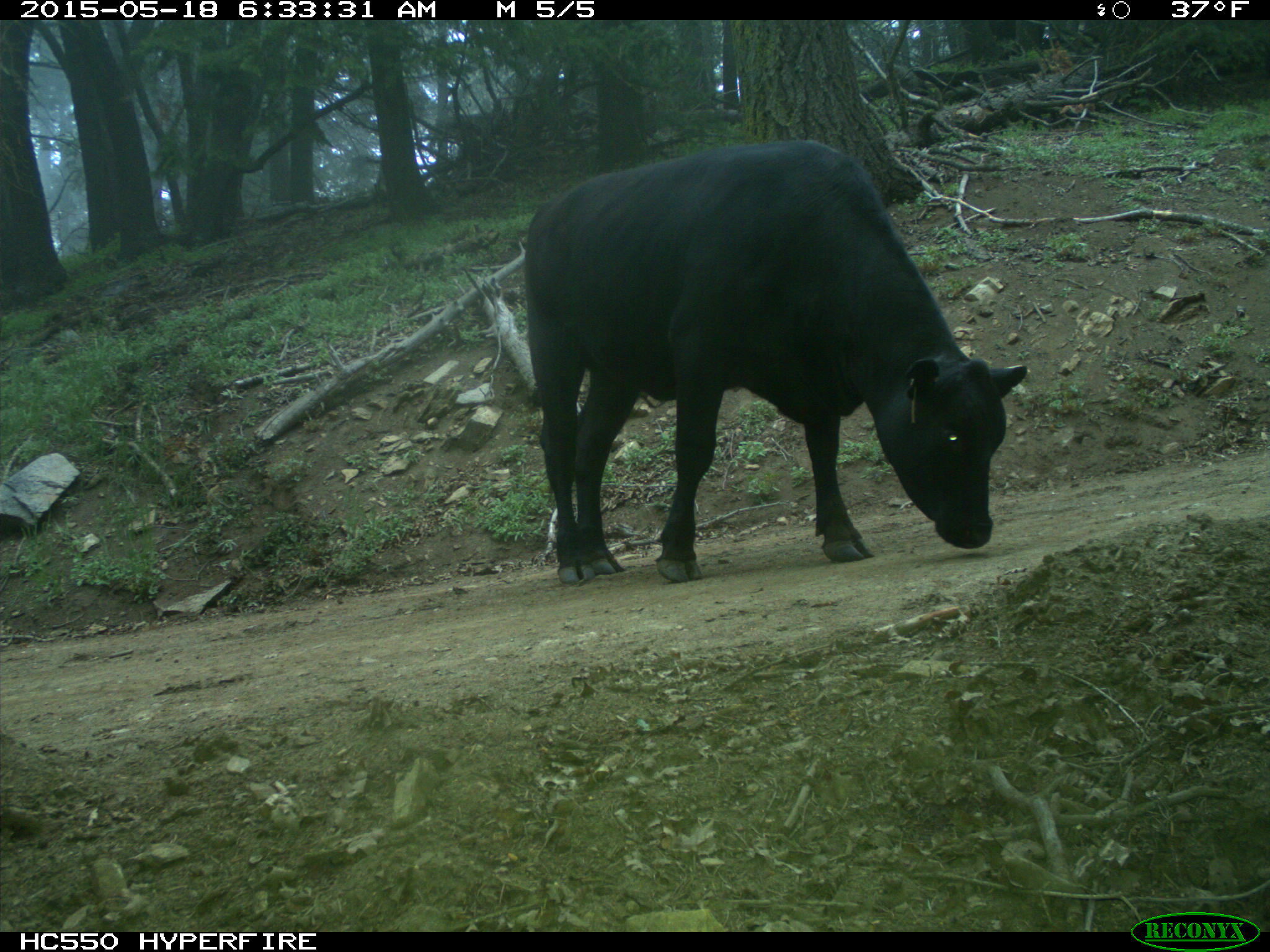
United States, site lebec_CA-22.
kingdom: Animalia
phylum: Chordata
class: Mammalia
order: Artiodactyla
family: Bovidae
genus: Bos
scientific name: Bos taurus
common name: domestic cow